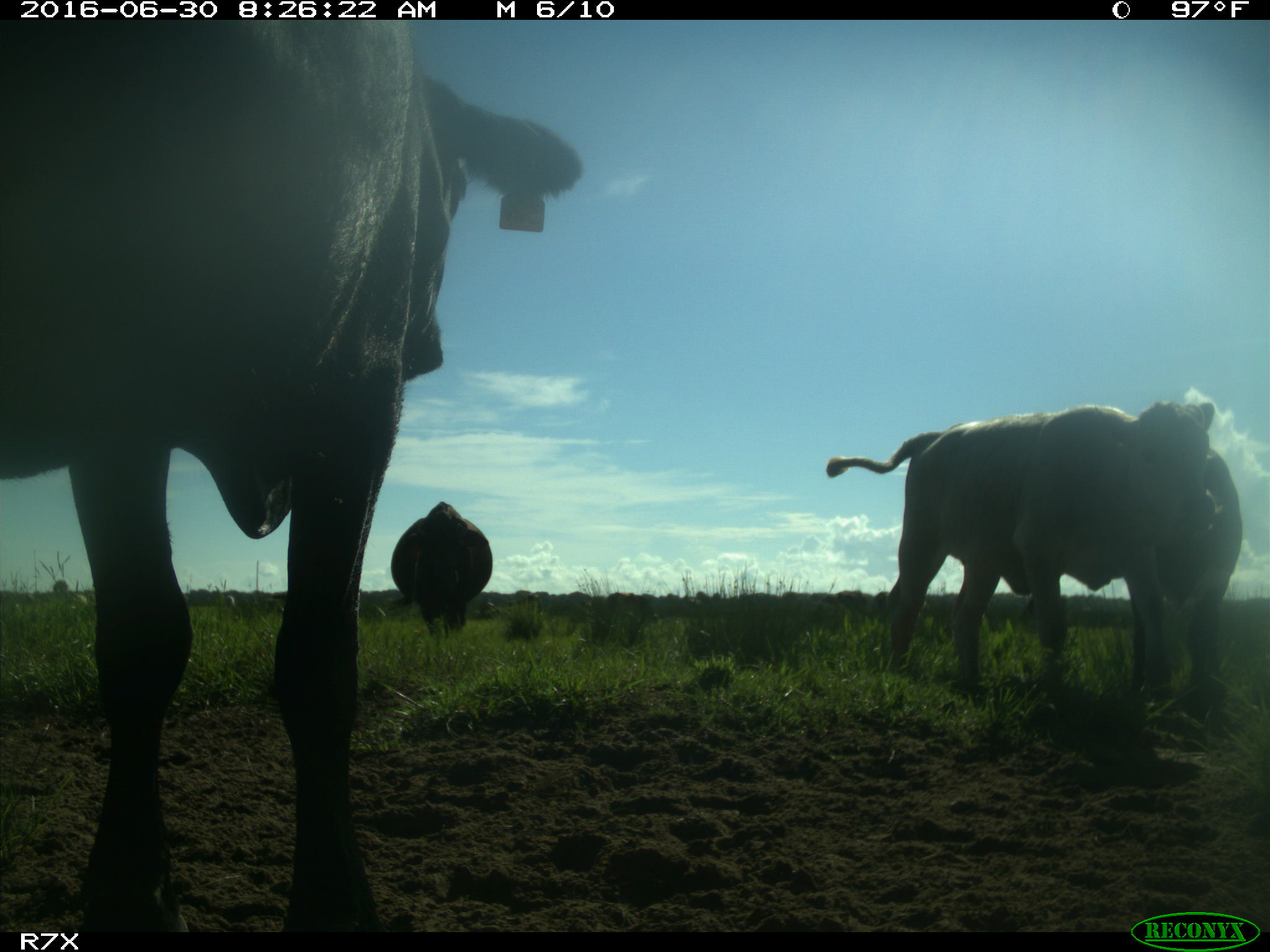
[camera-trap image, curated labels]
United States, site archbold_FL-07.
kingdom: Animalia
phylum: Chordata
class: Mammalia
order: Artiodactyla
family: Bovidae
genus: Bos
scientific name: Bos taurus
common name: domestic cow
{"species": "Bos taurus (domestic cow)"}